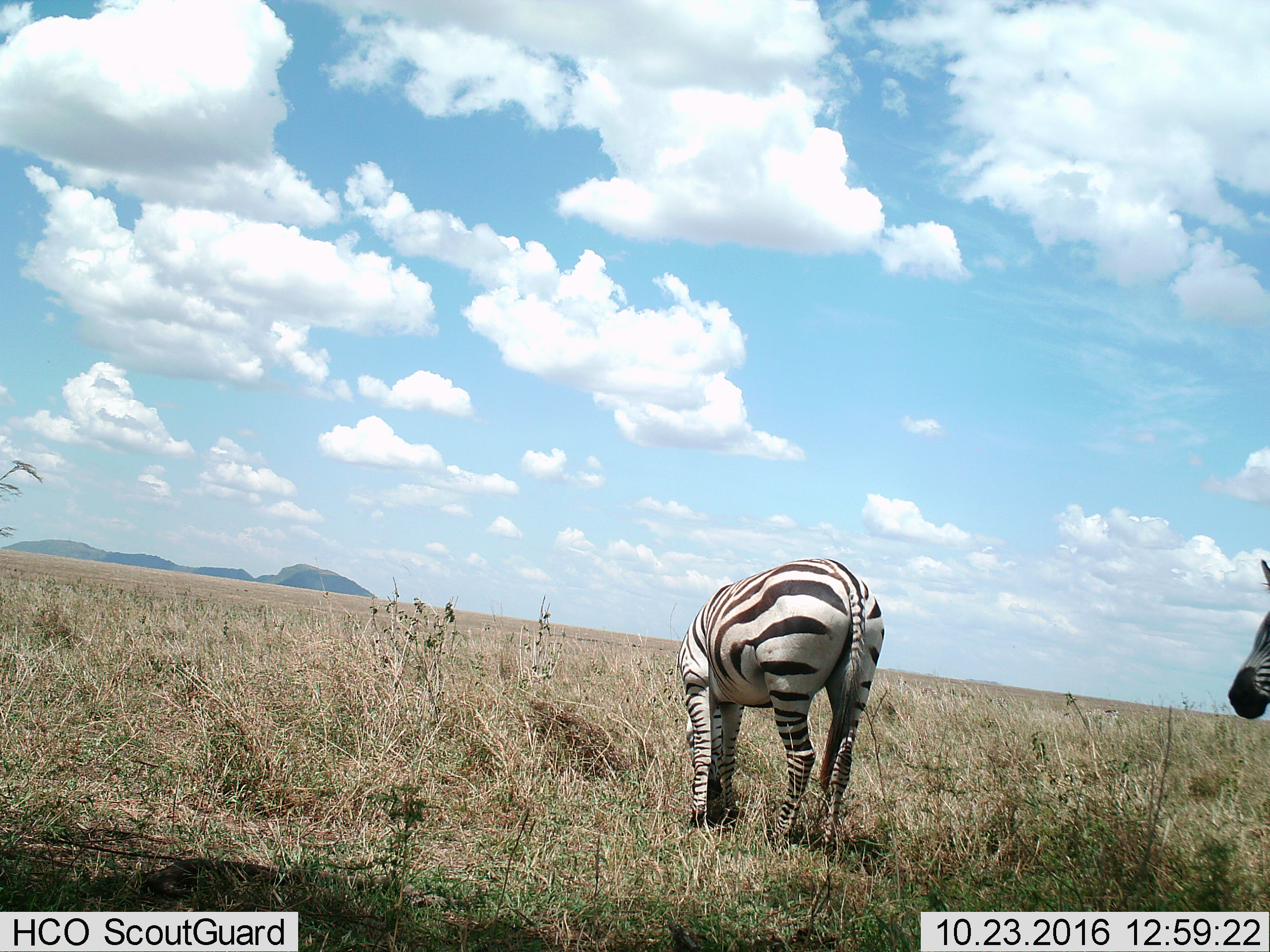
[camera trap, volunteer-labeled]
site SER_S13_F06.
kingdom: Animalia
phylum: Chordata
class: Mammalia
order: Perissodactyla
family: Equidae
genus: Equus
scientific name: Equus quagga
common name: plains zebra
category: zebraplains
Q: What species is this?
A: Zebraplains (plains zebra) (Equus quagga).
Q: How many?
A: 2.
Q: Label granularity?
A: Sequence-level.